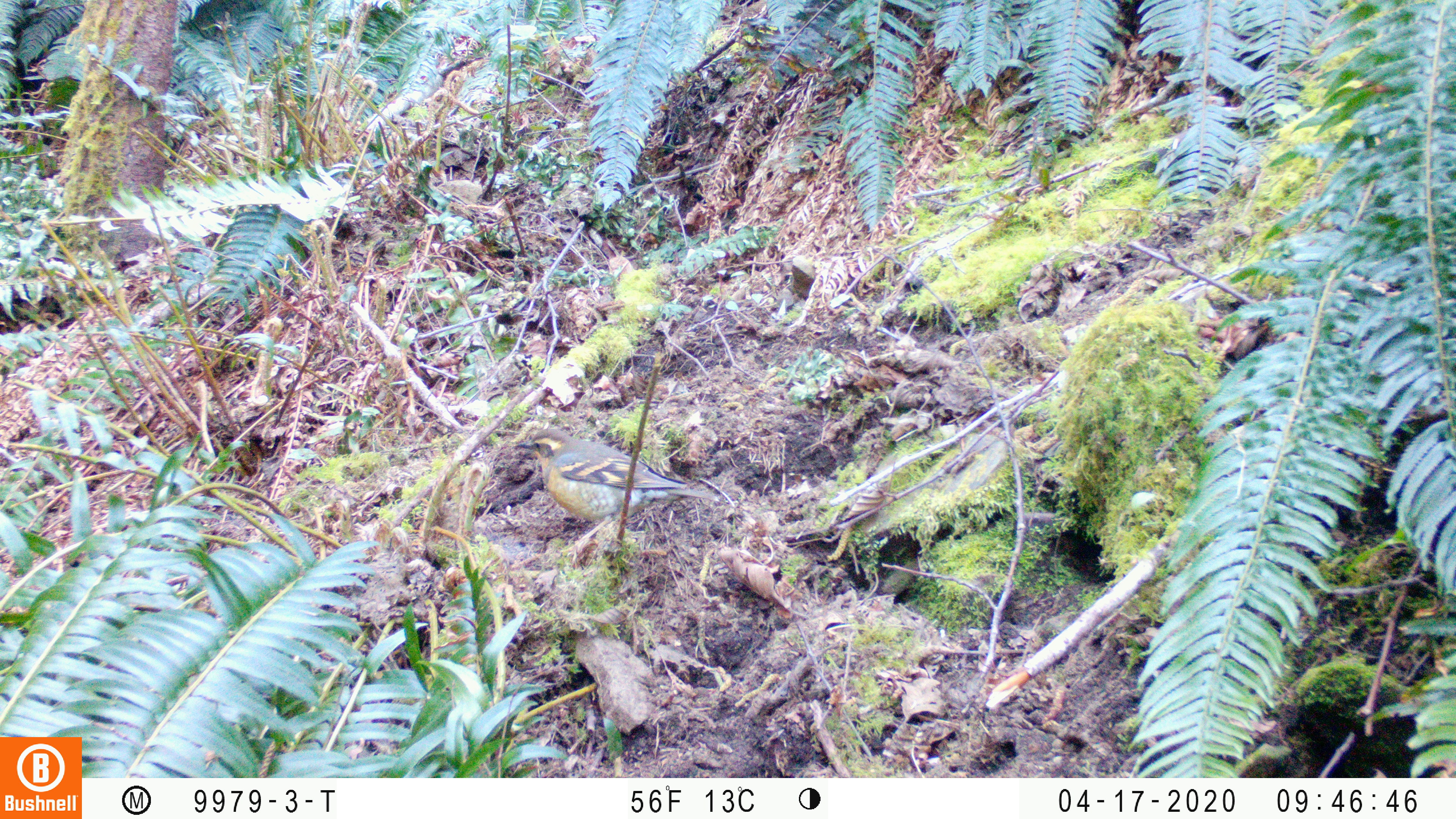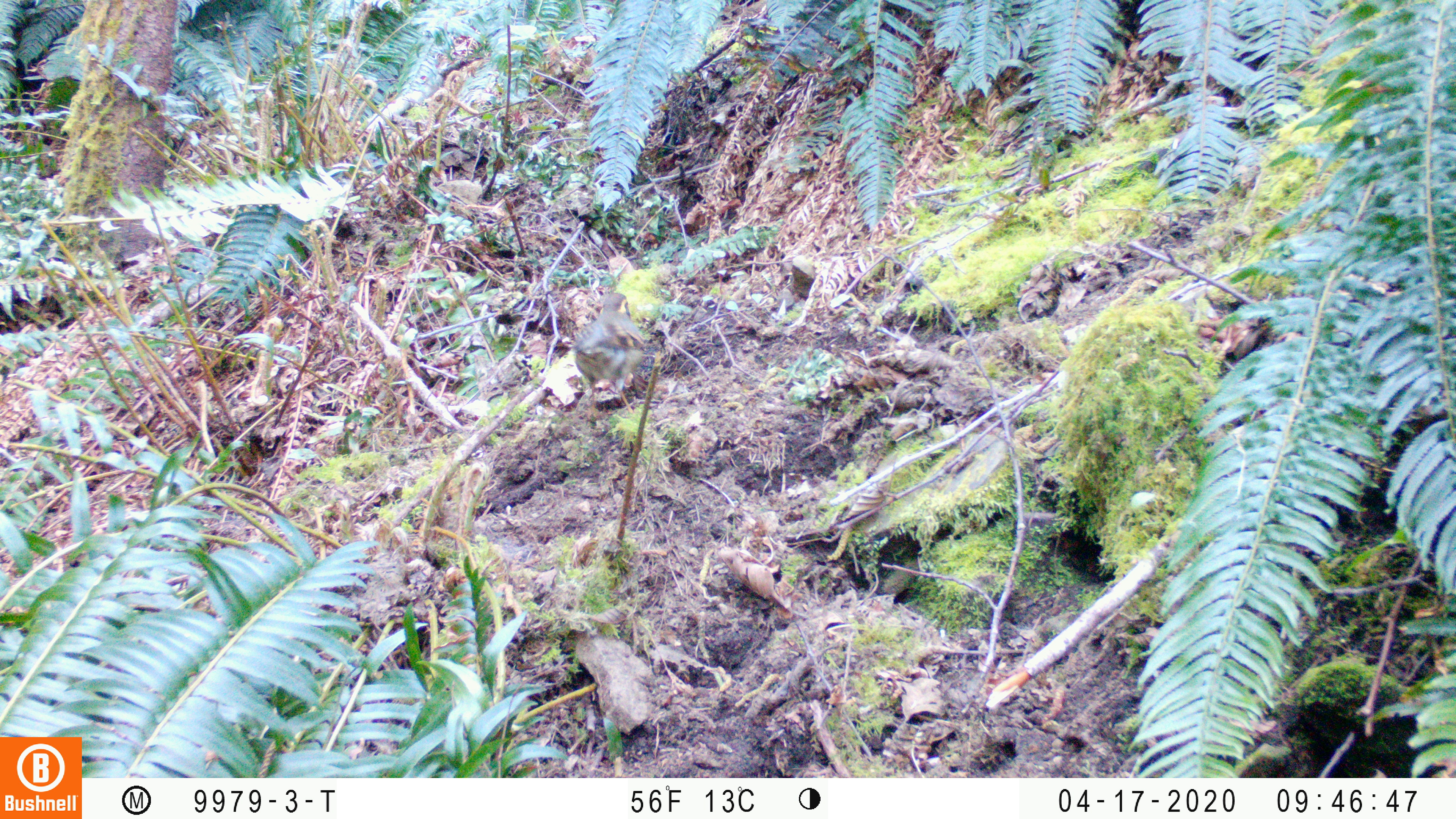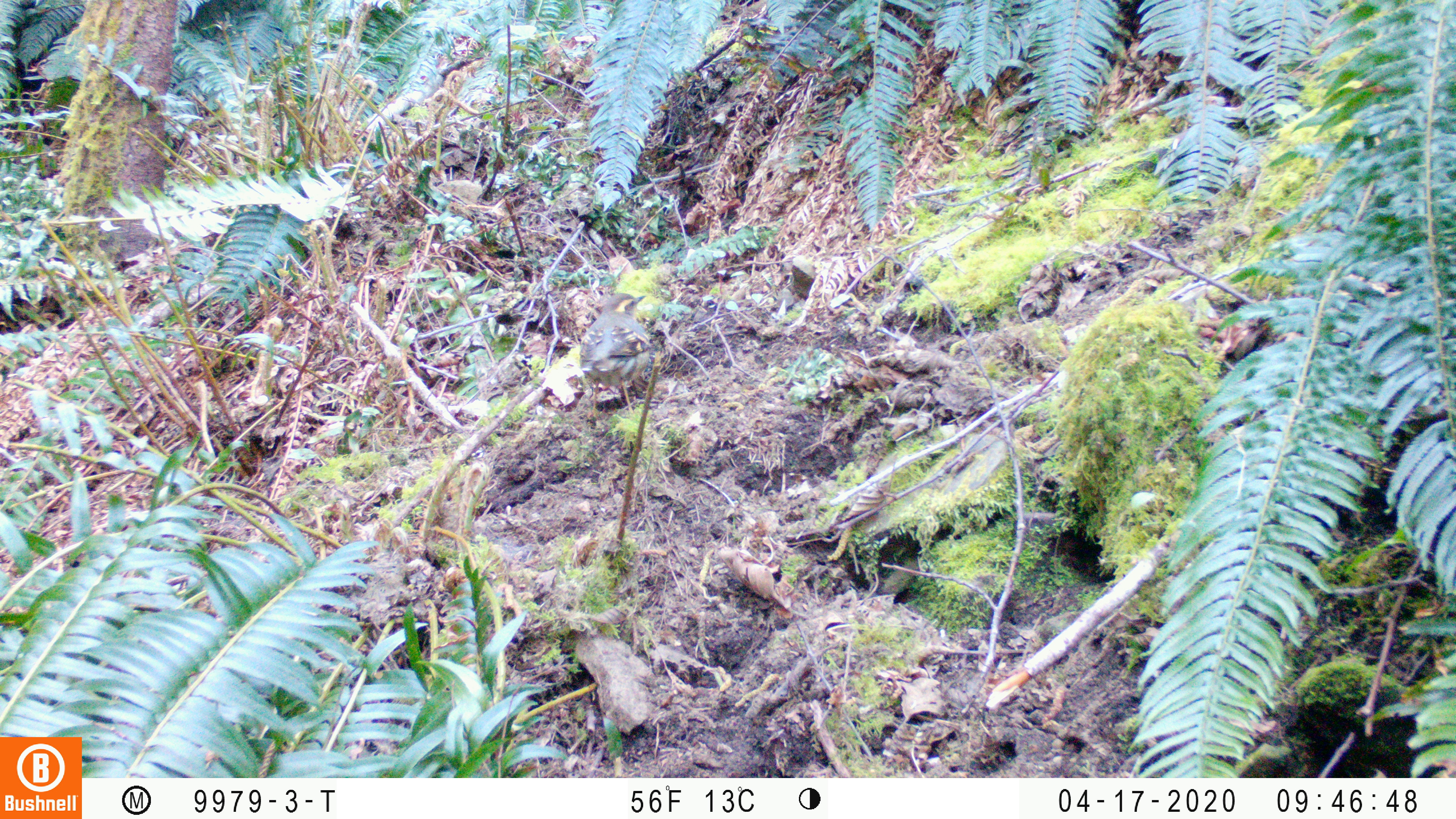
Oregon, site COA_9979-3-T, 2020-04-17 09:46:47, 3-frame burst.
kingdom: Animalia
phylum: Chordata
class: Aves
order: Passeriformes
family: Turdidae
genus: Ixoreus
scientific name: Ixoreus naevius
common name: varied thrush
Varied thrush (Ixoreus naevius).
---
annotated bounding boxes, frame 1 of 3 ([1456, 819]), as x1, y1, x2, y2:
varied thrush: 516, 427, 704, 529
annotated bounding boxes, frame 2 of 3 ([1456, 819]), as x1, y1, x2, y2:
varied thrush: 575, 284, 653, 404